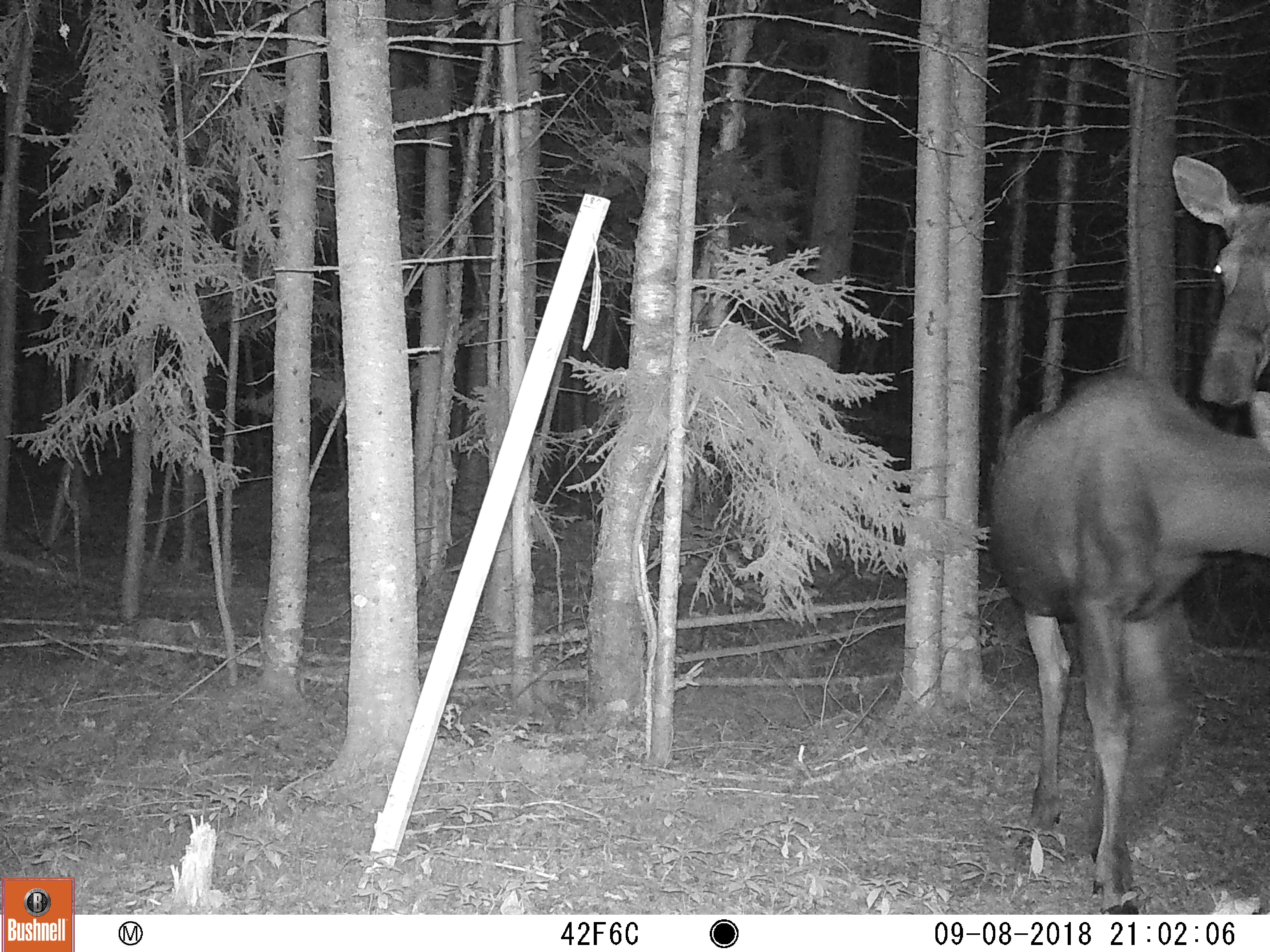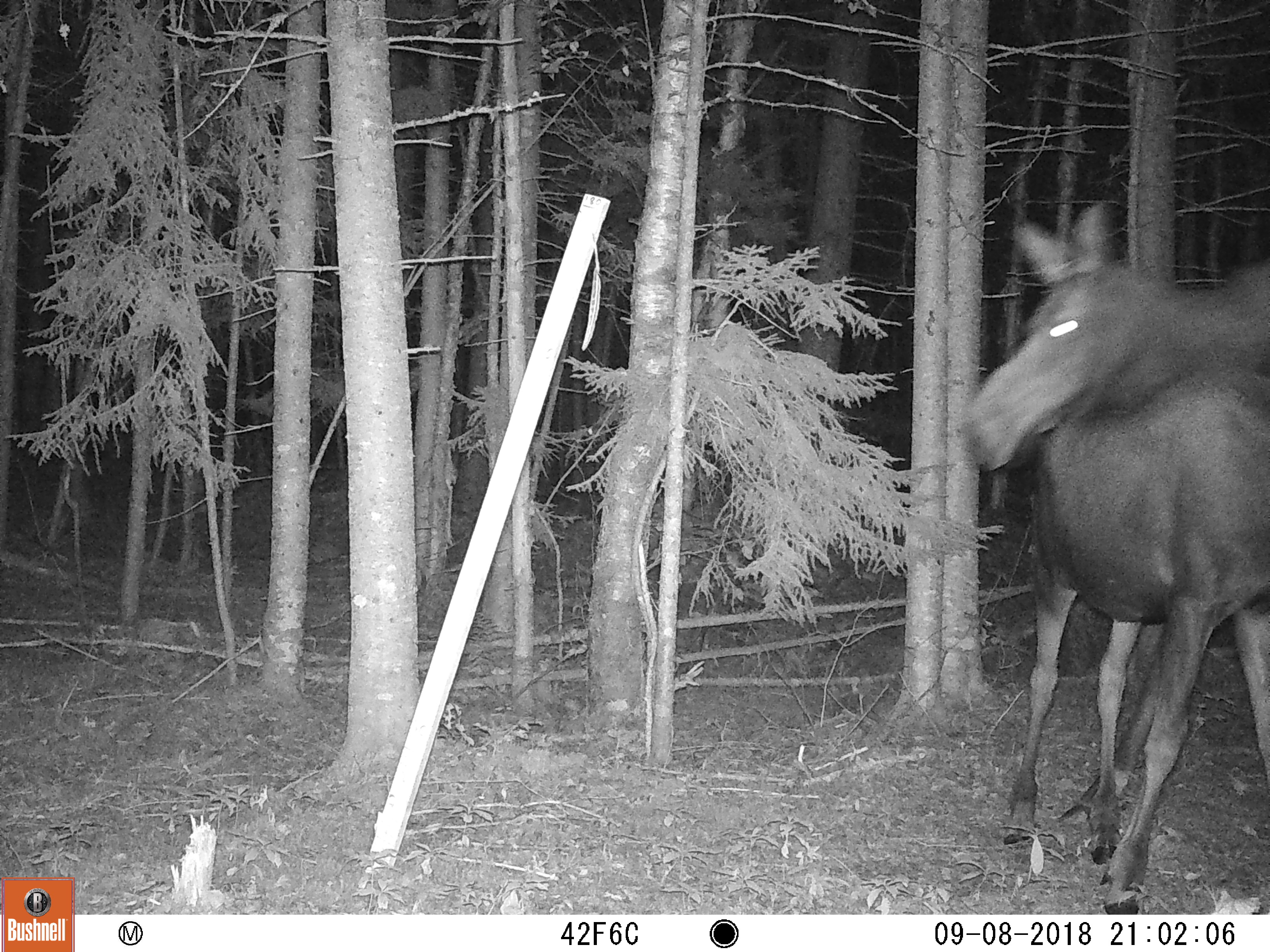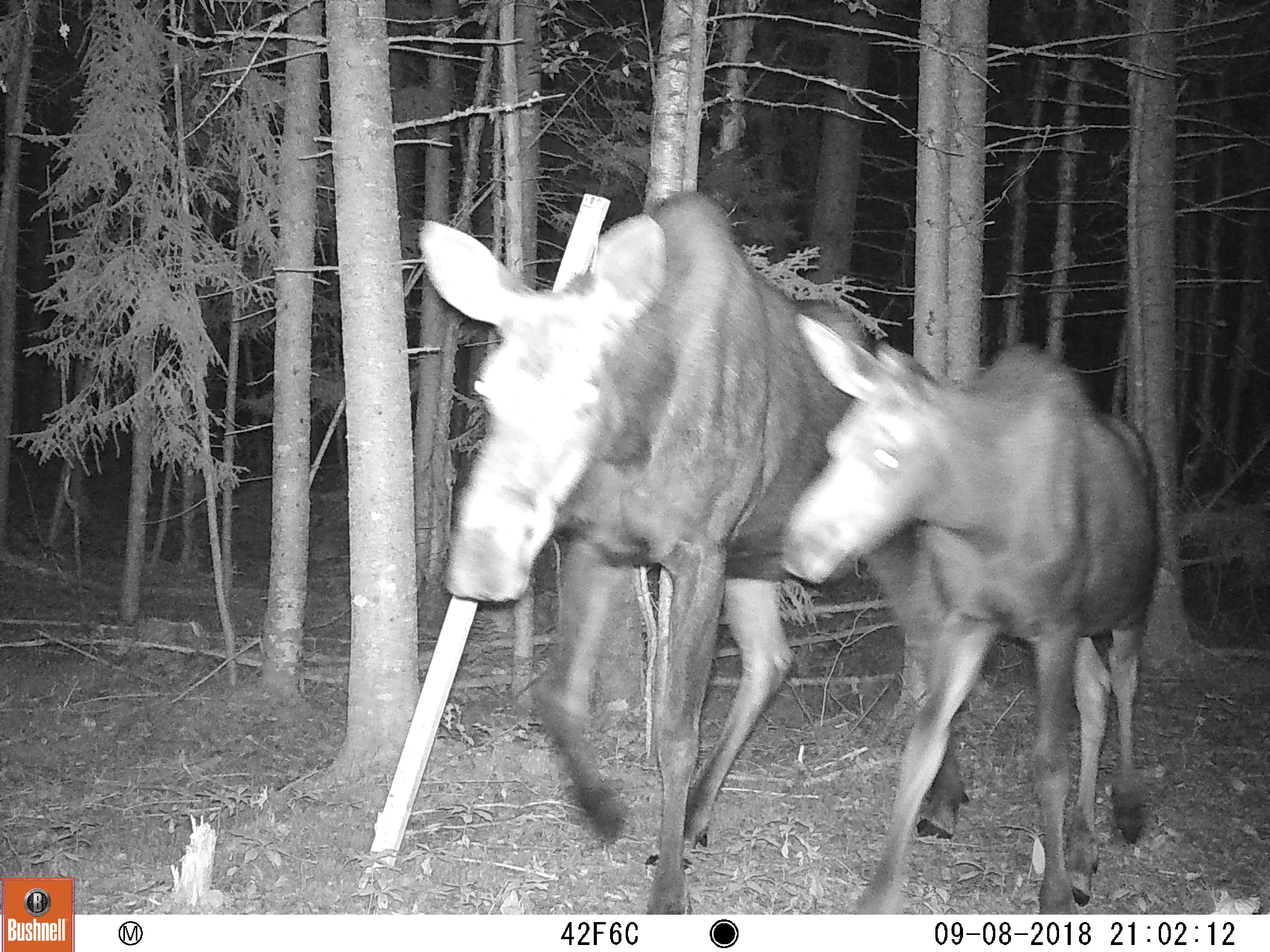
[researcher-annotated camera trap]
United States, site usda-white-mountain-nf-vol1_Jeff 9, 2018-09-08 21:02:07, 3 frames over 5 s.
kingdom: Animalia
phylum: Chordata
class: Mammalia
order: Artiodactyla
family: Cervidae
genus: Alces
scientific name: Alces alces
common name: moose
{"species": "moose (Alces alces)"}